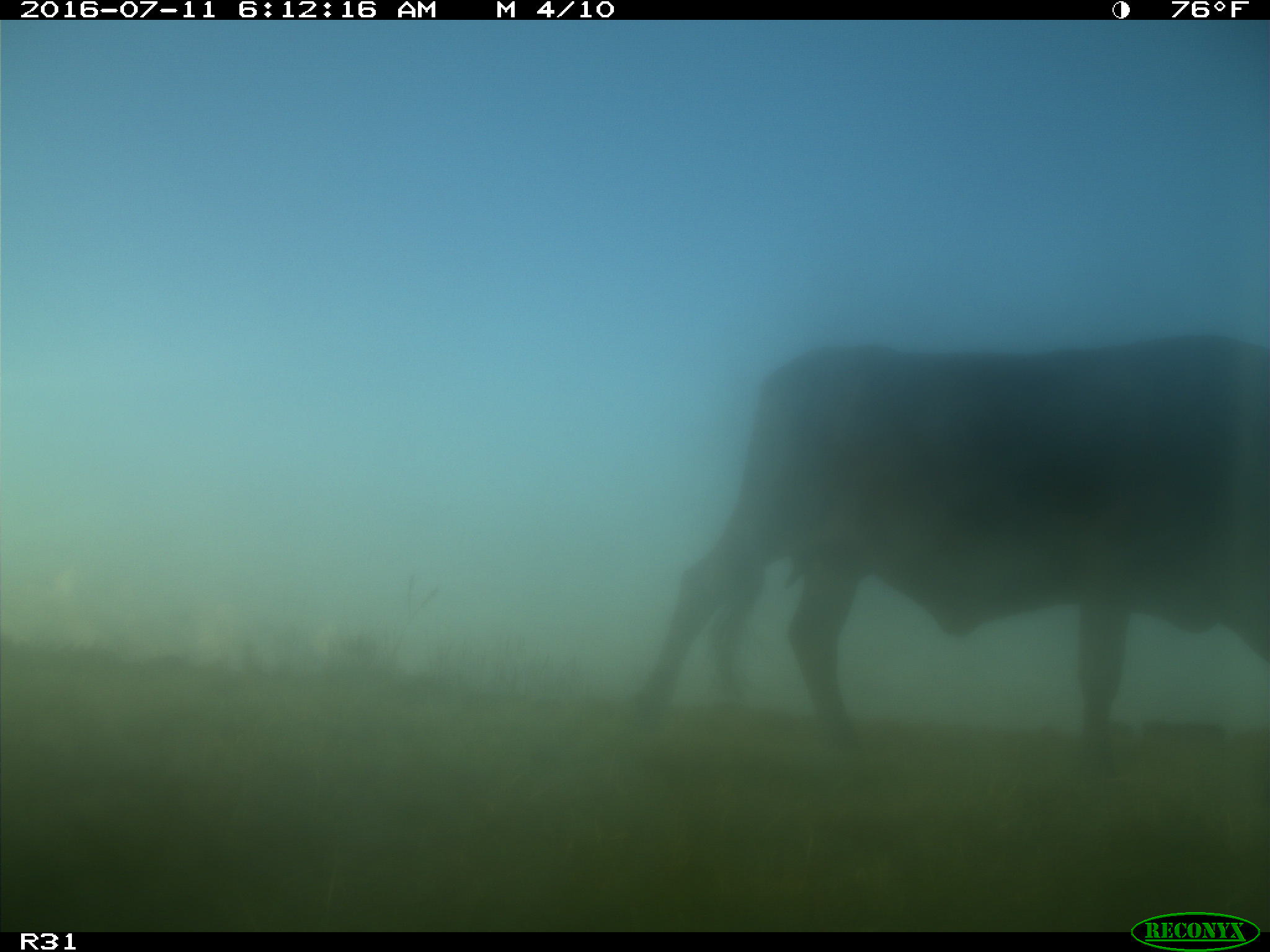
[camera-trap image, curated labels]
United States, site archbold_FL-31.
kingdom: Animalia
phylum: Chordata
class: Mammalia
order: Artiodactyla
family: Bovidae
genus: Bos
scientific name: Bos taurus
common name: domestic cow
Bos taurus (domestic cow).